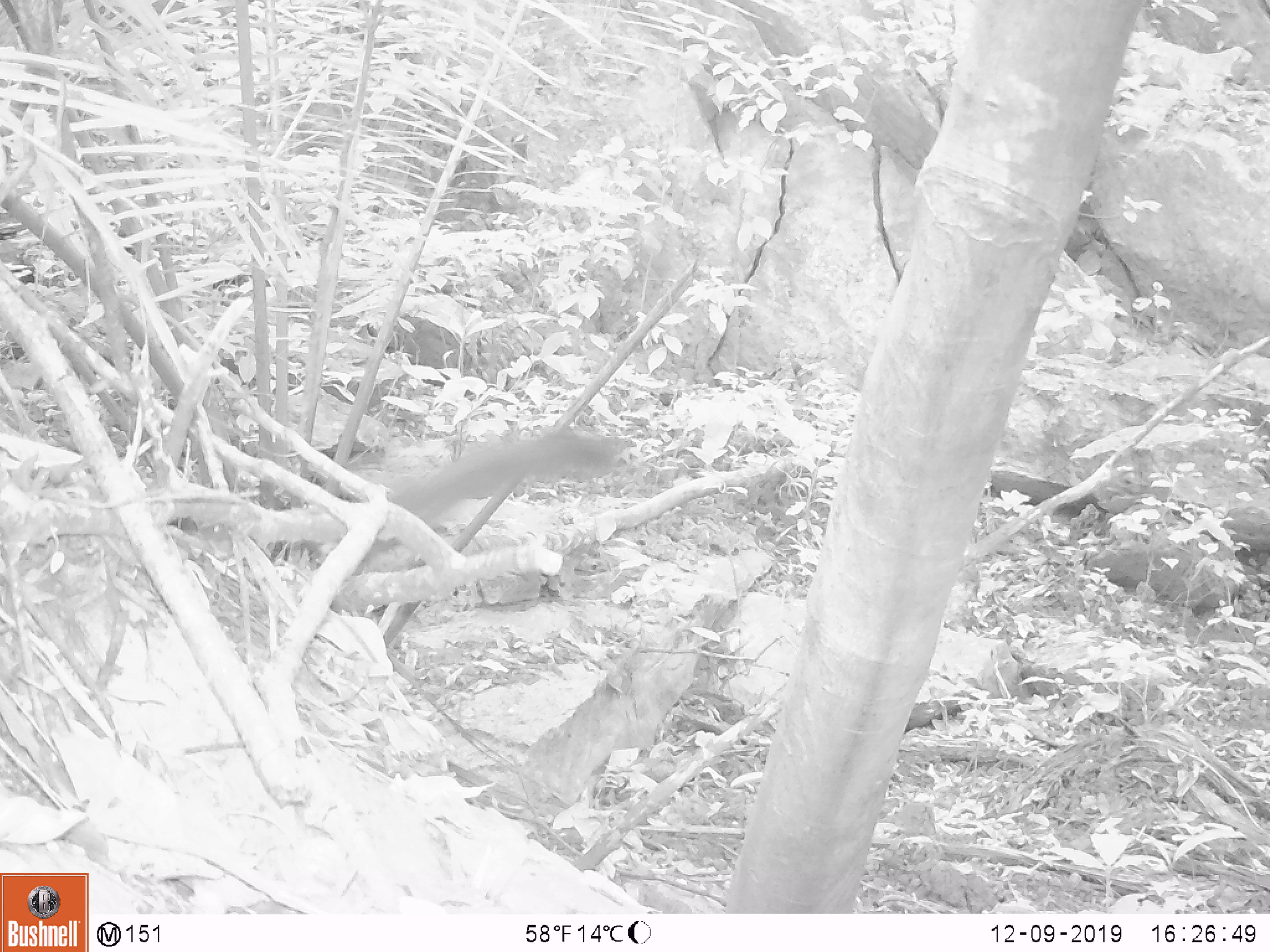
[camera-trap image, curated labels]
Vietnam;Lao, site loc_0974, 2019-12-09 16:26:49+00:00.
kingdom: Animalia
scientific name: Animalia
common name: animal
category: unidentified small animal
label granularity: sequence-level